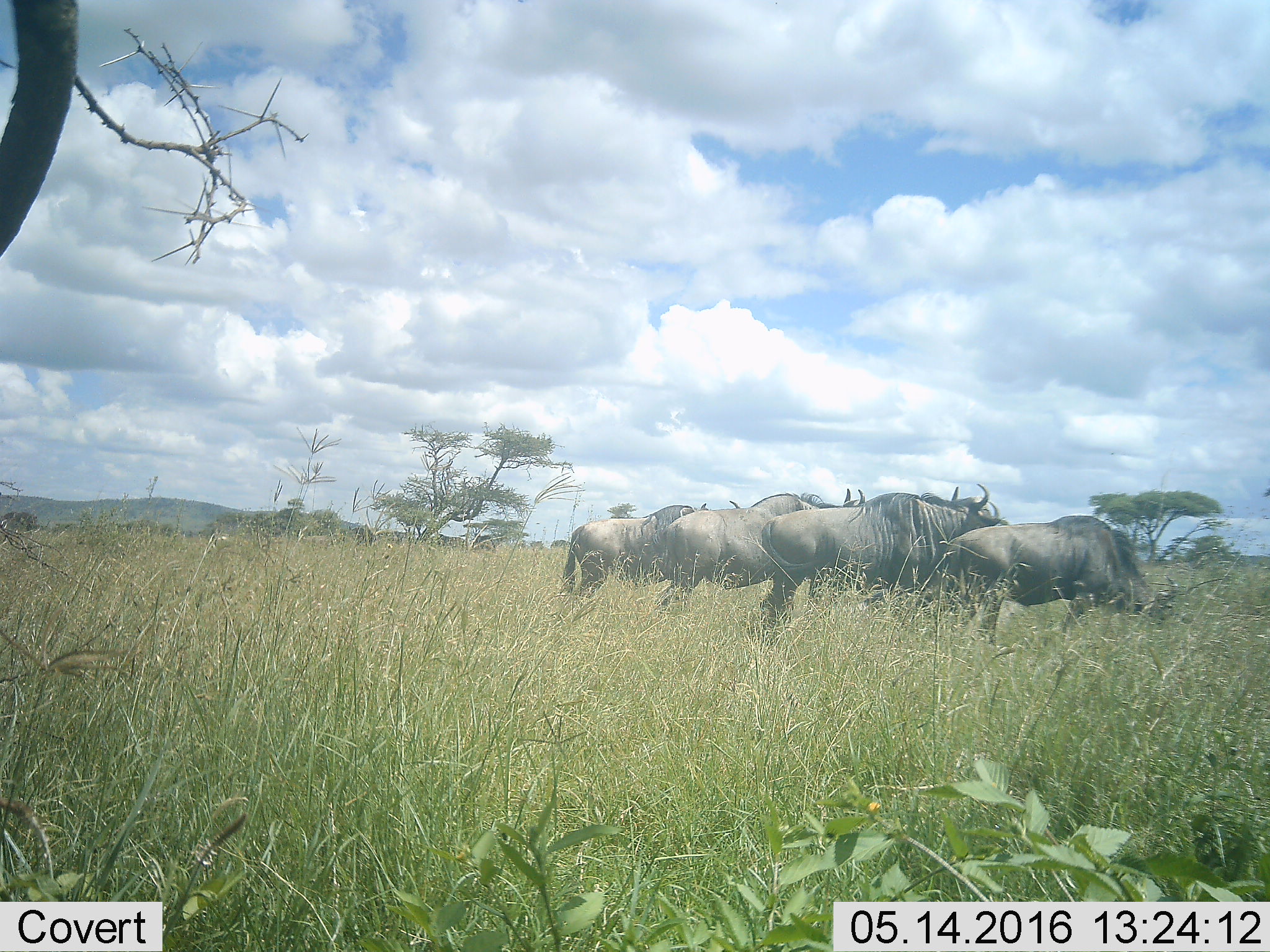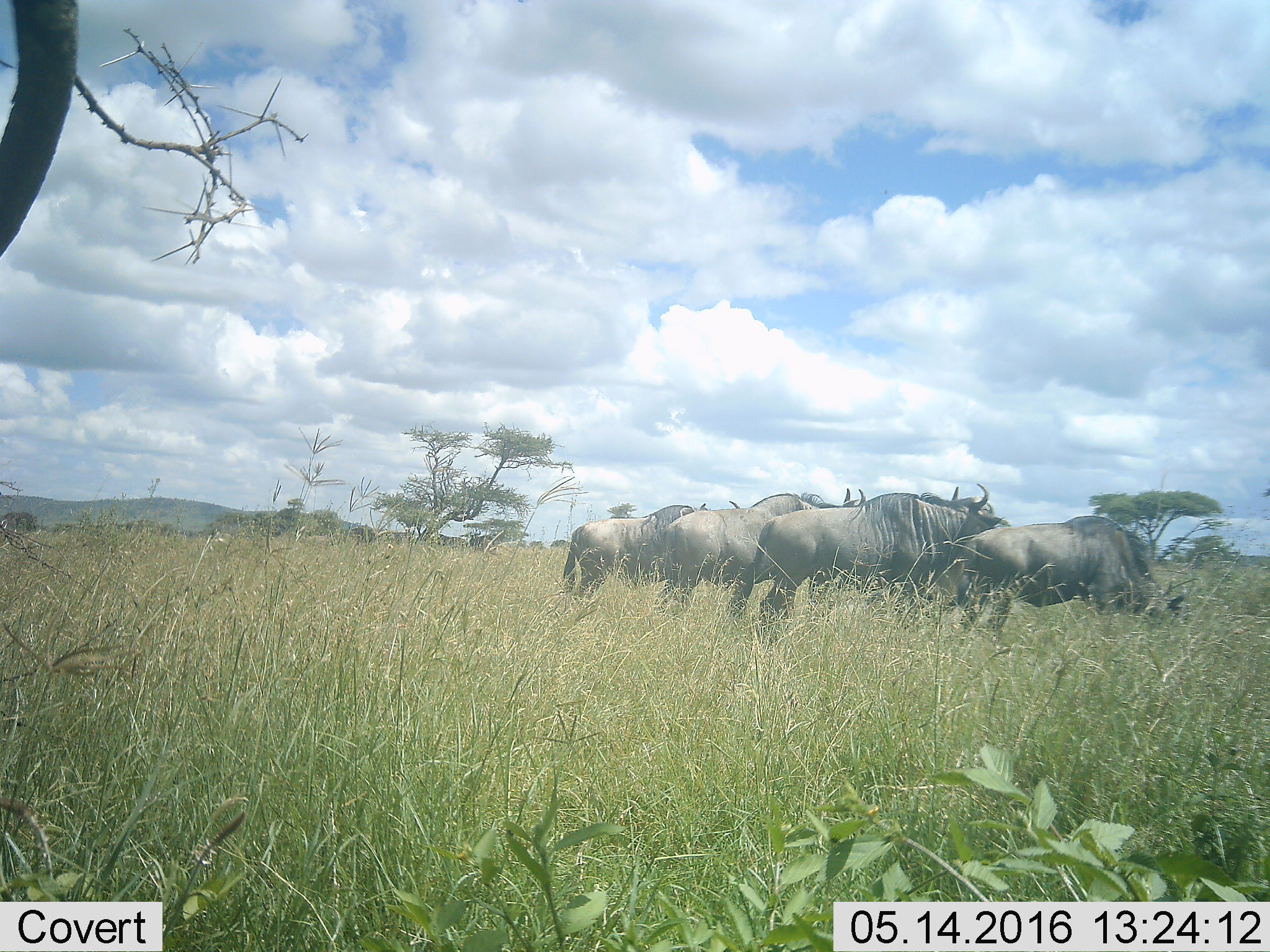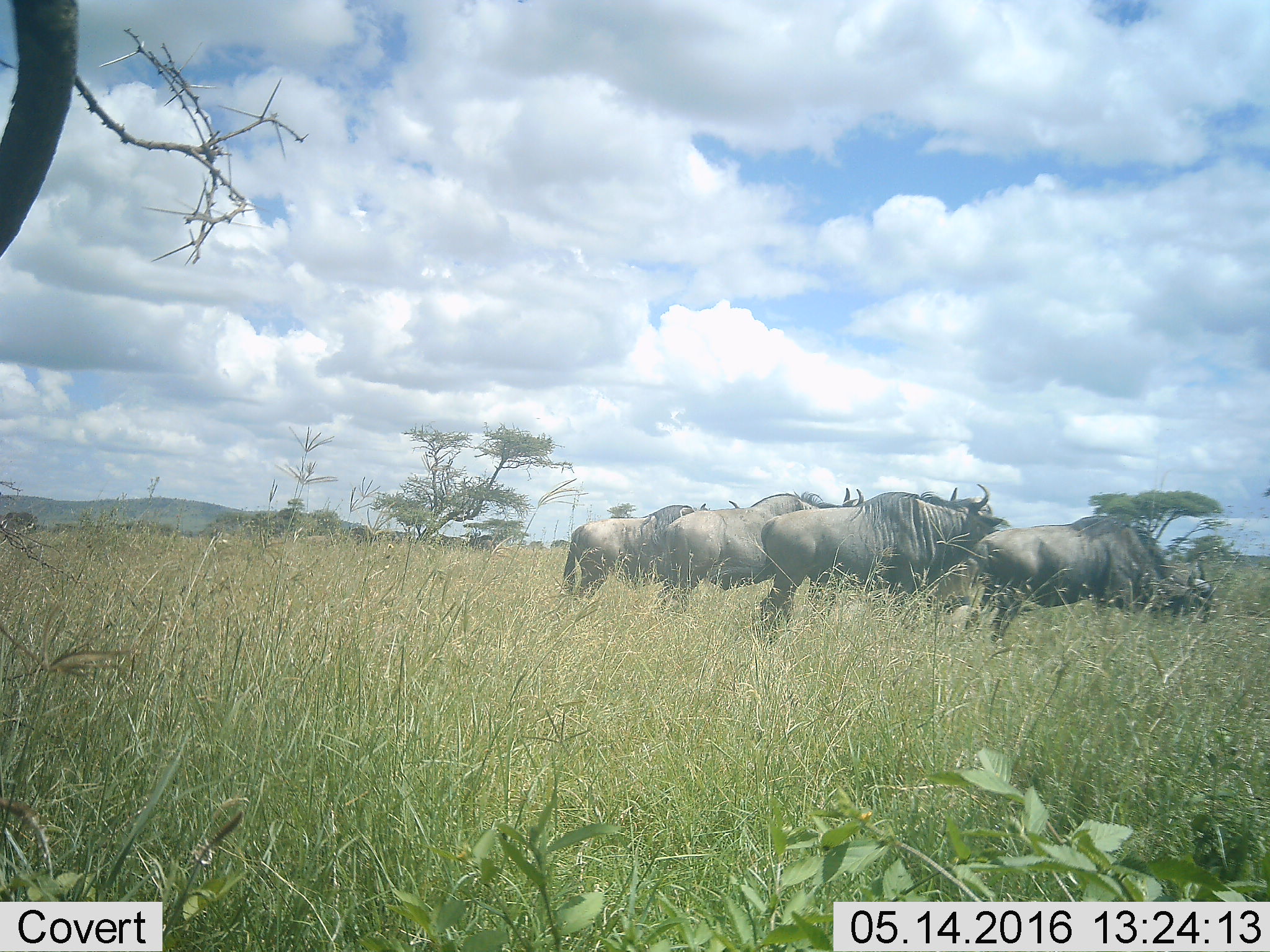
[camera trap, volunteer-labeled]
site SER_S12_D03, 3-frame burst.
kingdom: Animalia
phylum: Chordata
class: Mammalia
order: Artiodactyla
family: Bovidae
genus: Connochaetes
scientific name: Connochaetes taurinus taurinus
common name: blue wildebeest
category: wildebeestblue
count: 4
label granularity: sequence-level